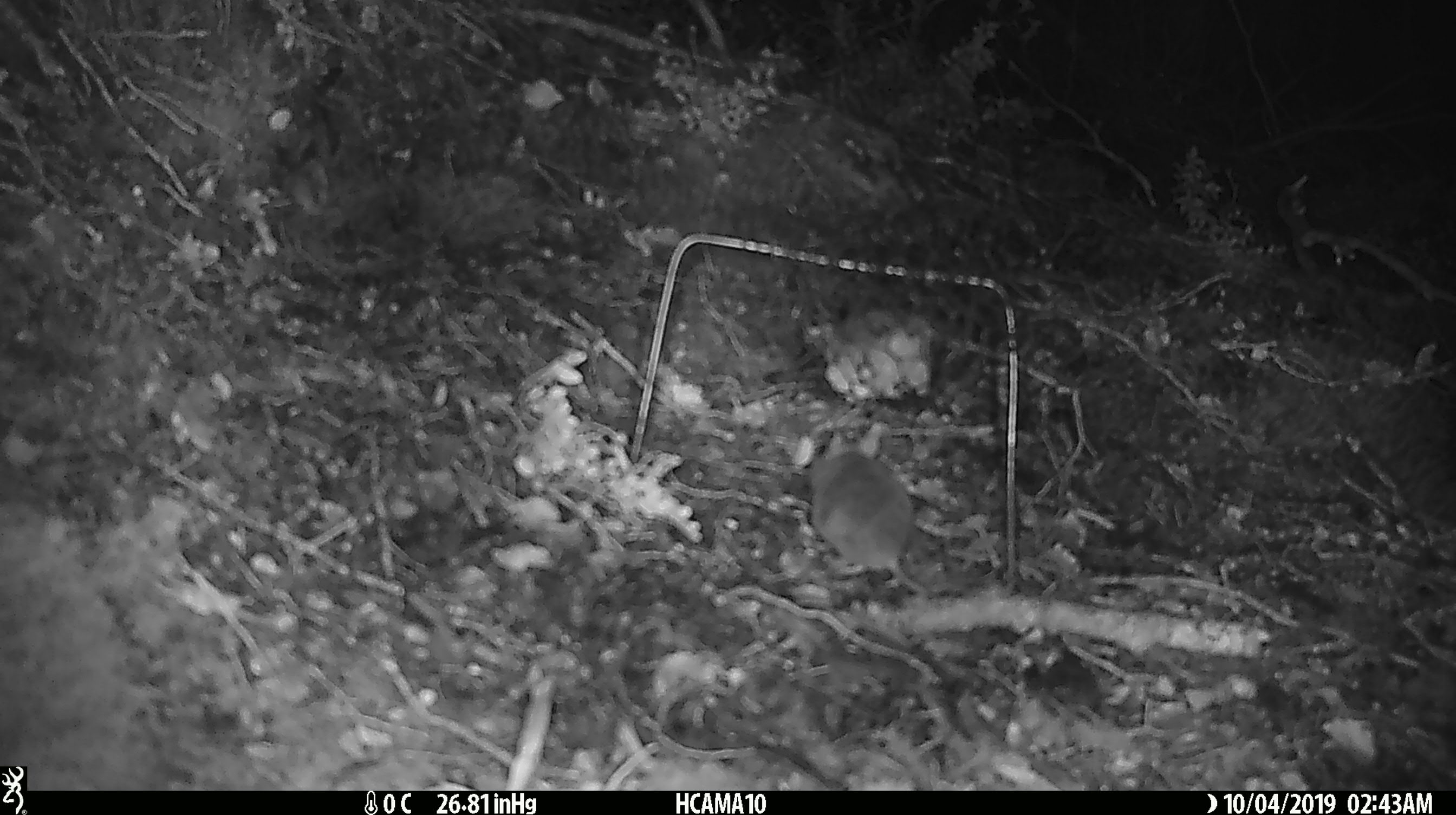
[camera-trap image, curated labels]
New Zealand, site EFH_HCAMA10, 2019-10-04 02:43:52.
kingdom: Animalia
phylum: Chordata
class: Mammalia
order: Rodentia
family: Muridae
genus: Mus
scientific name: Mus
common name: mouse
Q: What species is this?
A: Mouse (Mus).